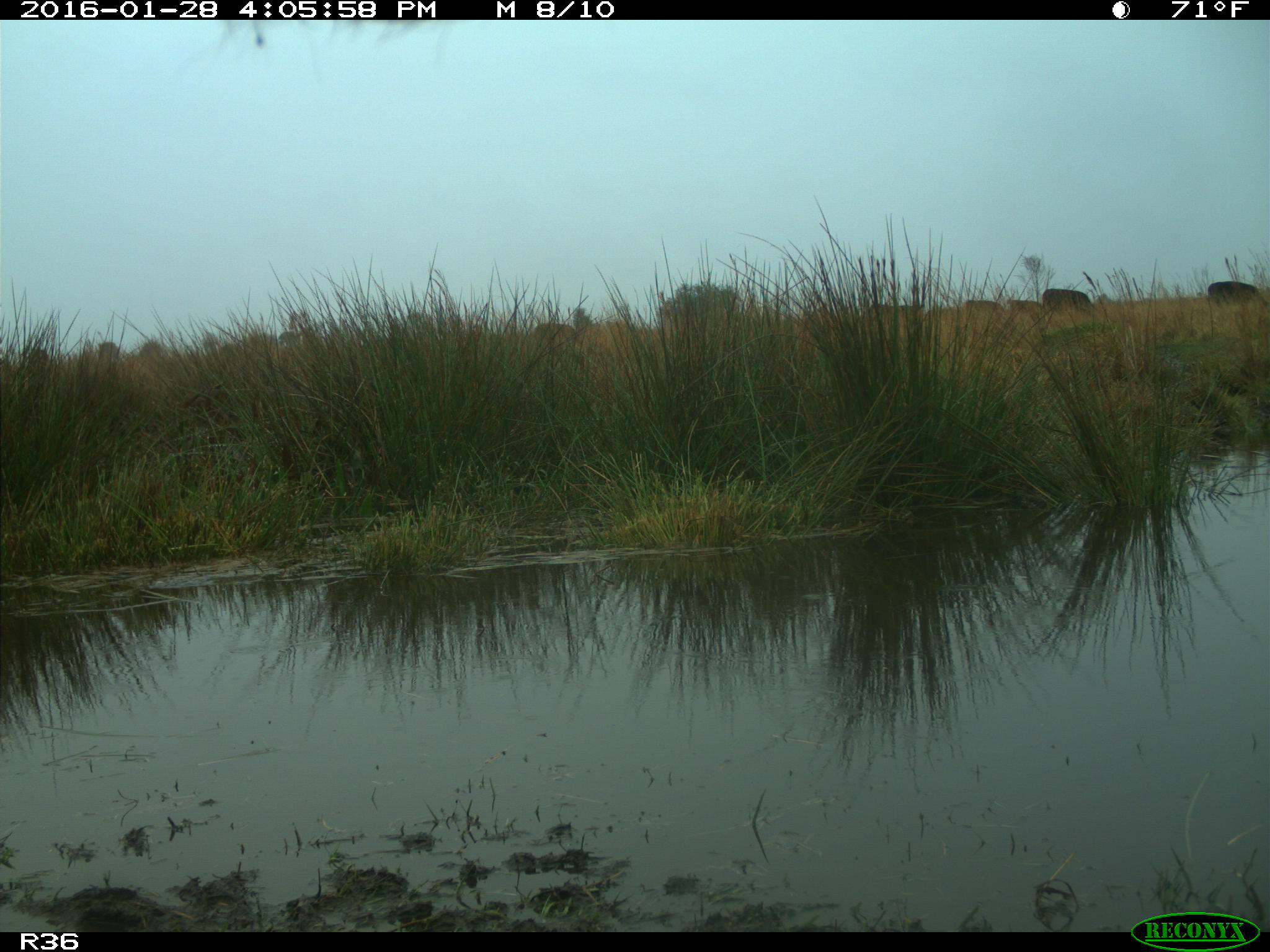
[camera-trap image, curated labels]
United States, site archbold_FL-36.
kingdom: Animalia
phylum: Chordata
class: Mammalia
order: Artiodactyla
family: Bovidae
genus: Bos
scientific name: Bos taurus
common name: domestic cow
Bos taurus (domestic cow).